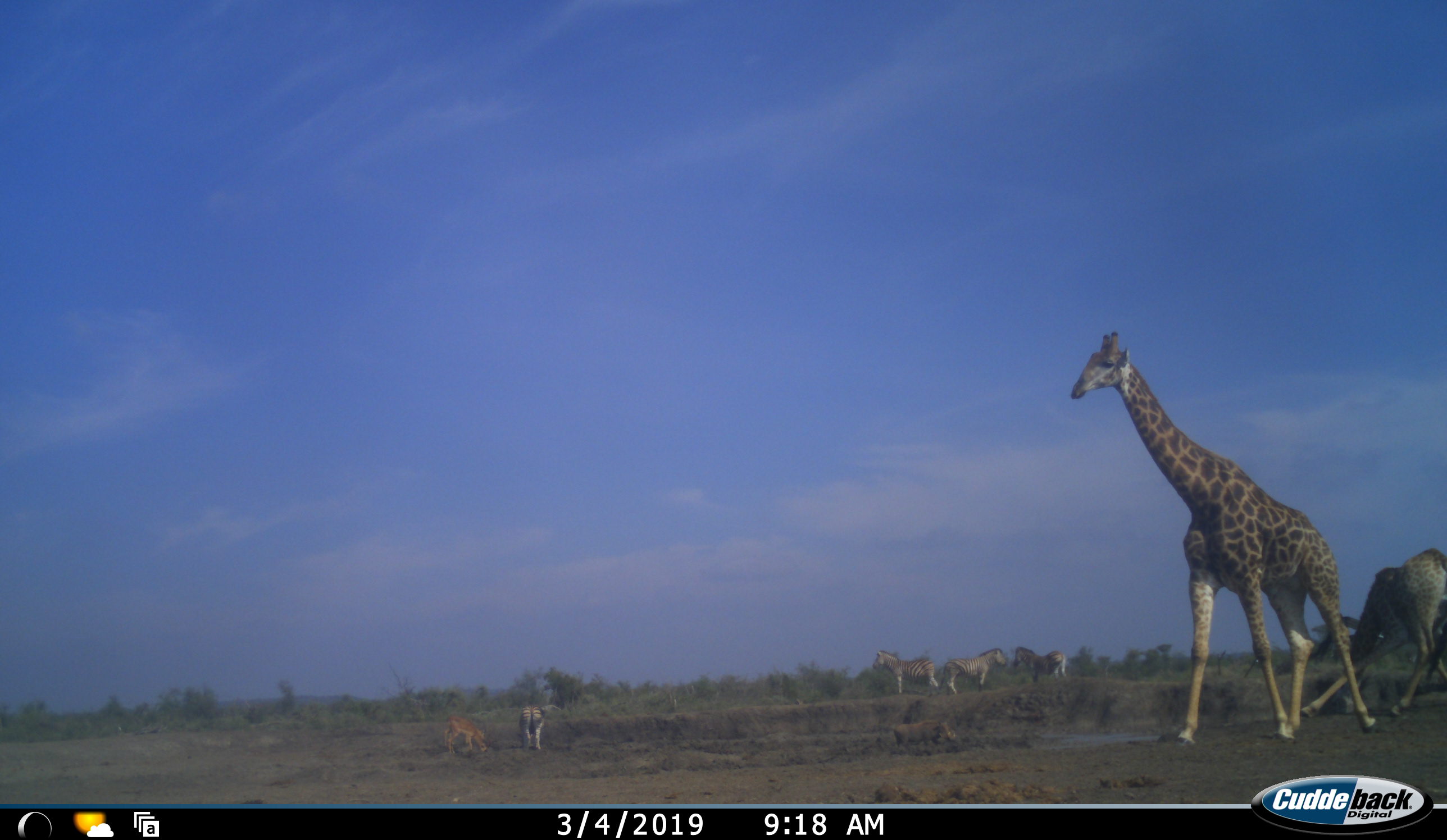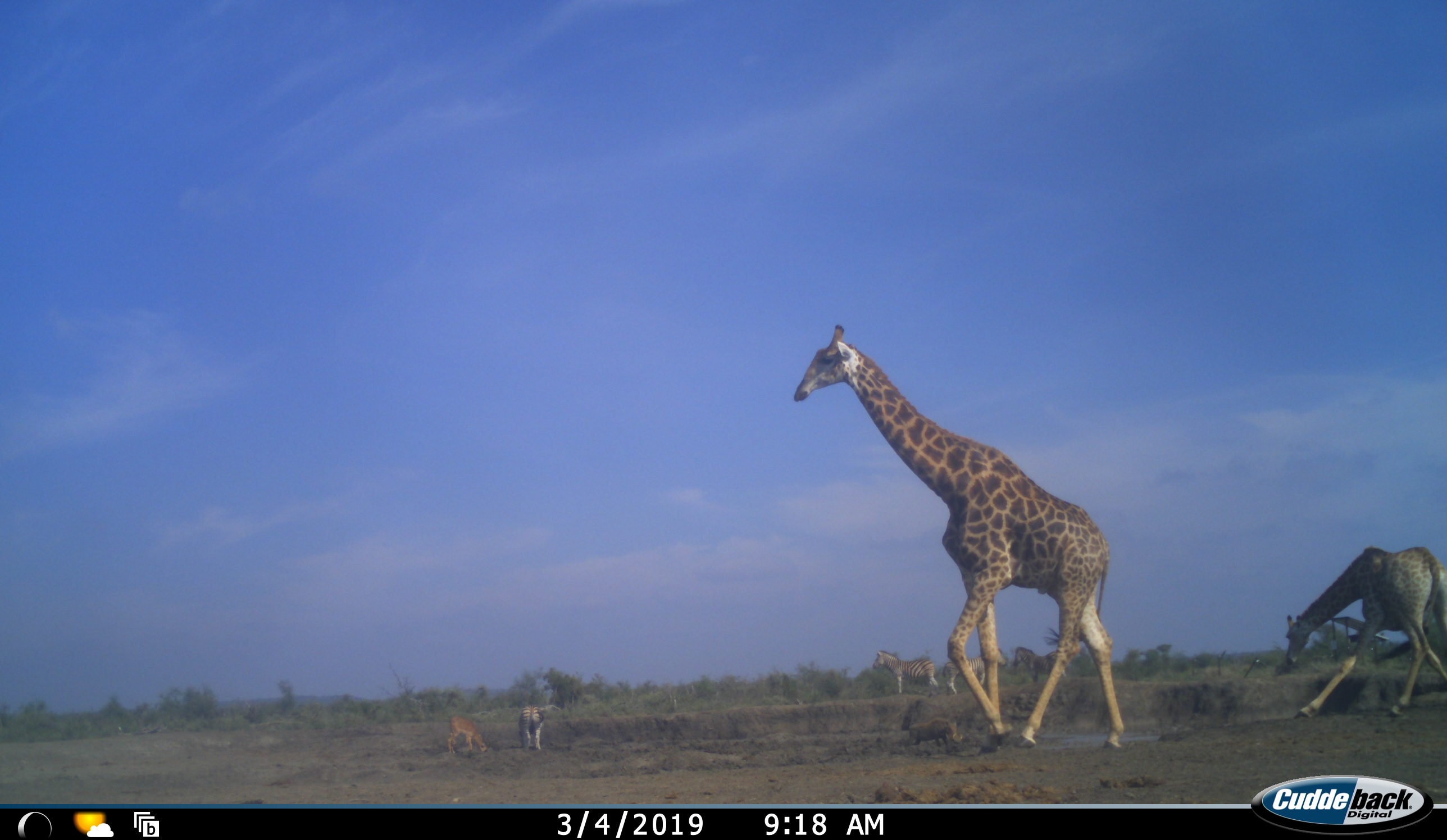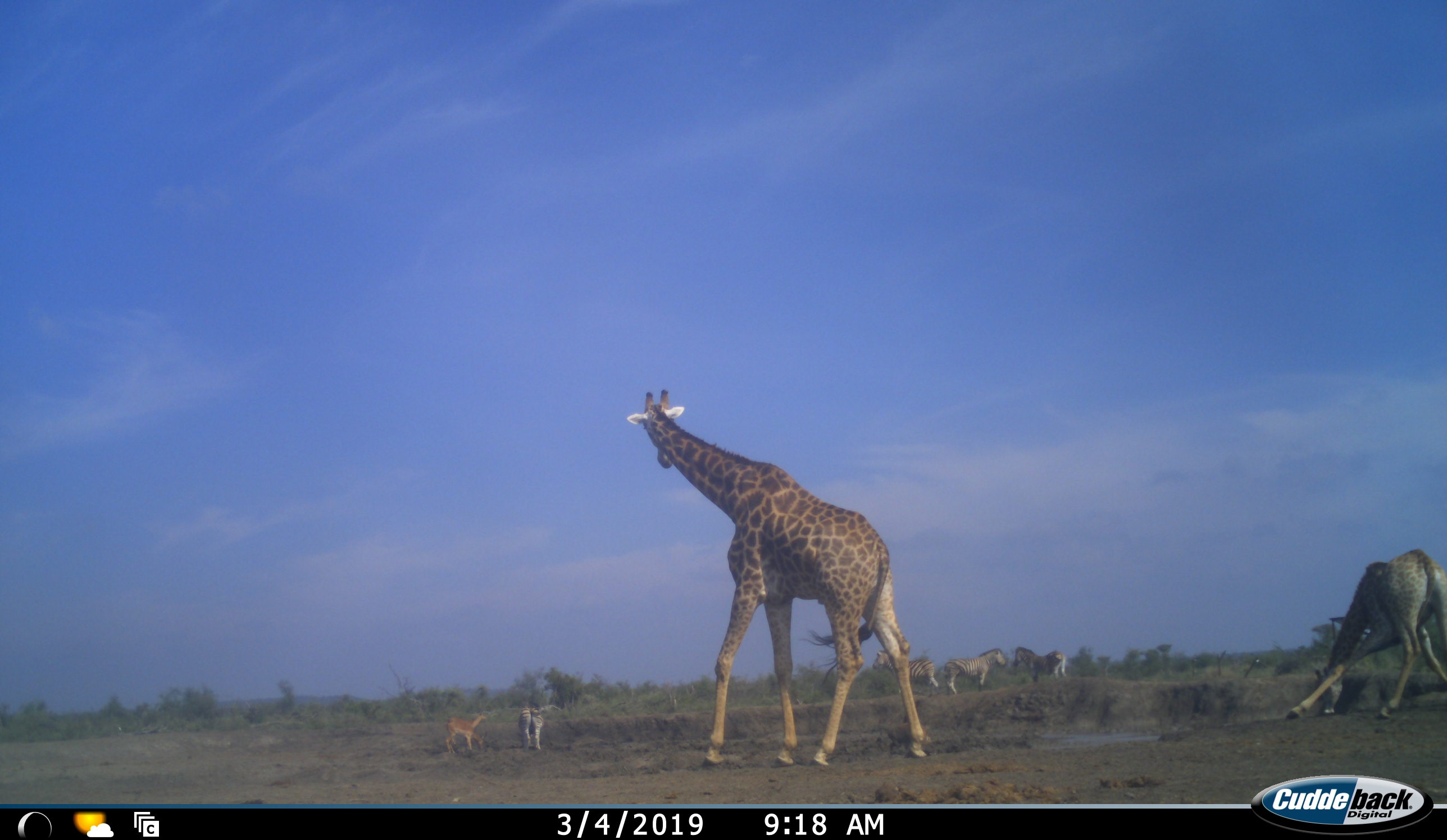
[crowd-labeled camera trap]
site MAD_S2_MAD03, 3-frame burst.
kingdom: Animalia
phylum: Chordata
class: Mammalia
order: Artiodactyla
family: Giraffidae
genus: Giraffa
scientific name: Giraffa camelopardalis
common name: giraffe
Giraffe (Giraffa camelopardalis), count 2. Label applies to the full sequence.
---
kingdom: Animalia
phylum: Chordata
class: Mammalia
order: Artiodactyla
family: Bovidae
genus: Aepyceros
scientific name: Aepyceros melampus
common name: impala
Impala (Aepyceros melampus), count 1. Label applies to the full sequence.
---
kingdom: Animalia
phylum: Chordata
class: Mammalia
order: Perissodactyla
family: Equidae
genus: Equus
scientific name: Equus quagga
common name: plains zebra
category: zebraplains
Zebraplains (plains zebra) (Equus quagga), count 4. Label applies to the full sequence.